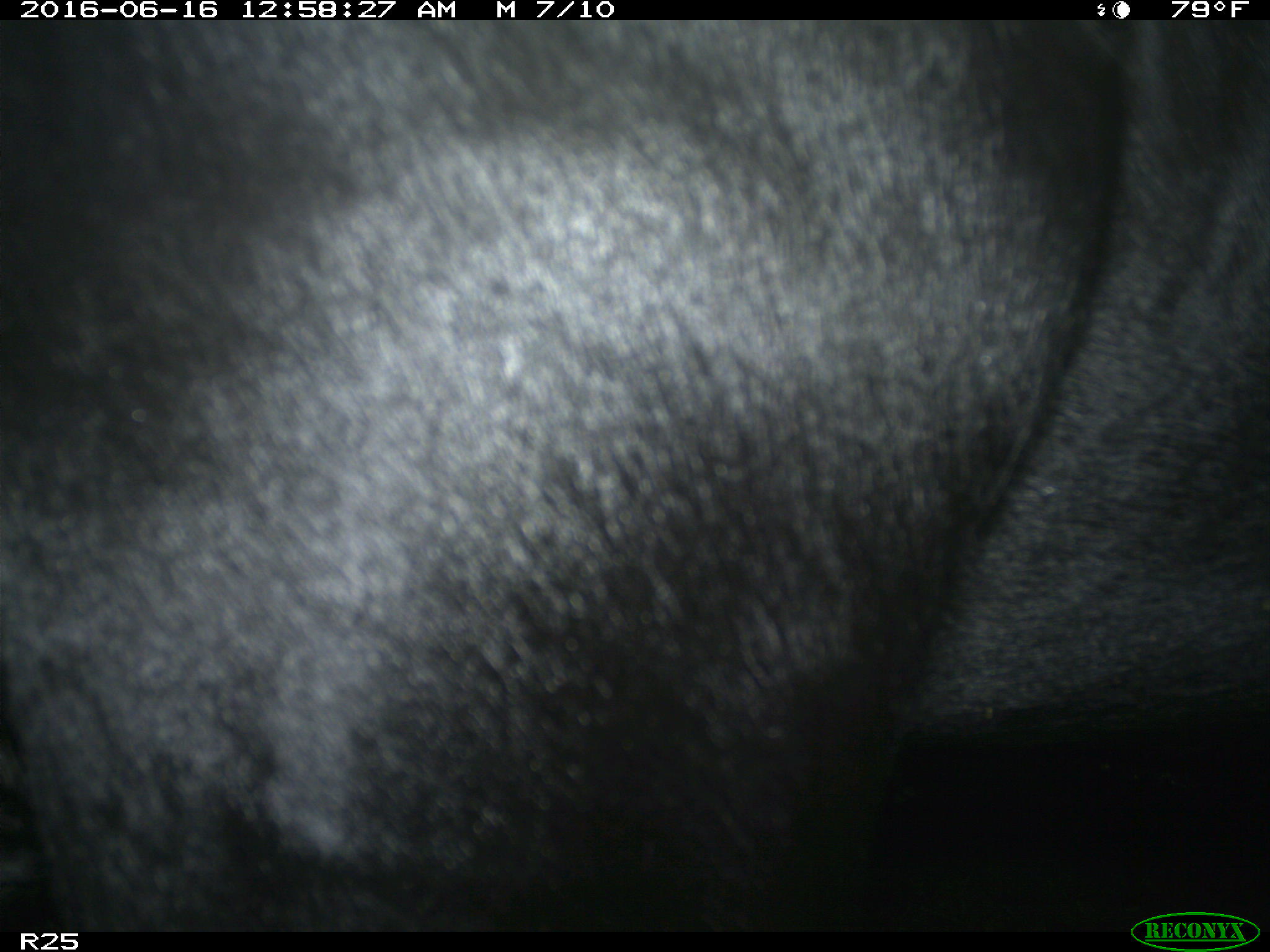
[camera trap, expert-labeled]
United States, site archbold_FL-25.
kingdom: Animalia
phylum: Chordata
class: Mammalia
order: Artiodactyla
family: Bovidae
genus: Bos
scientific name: Bos taurus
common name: domestic cow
Bos taurus (domestic cow).